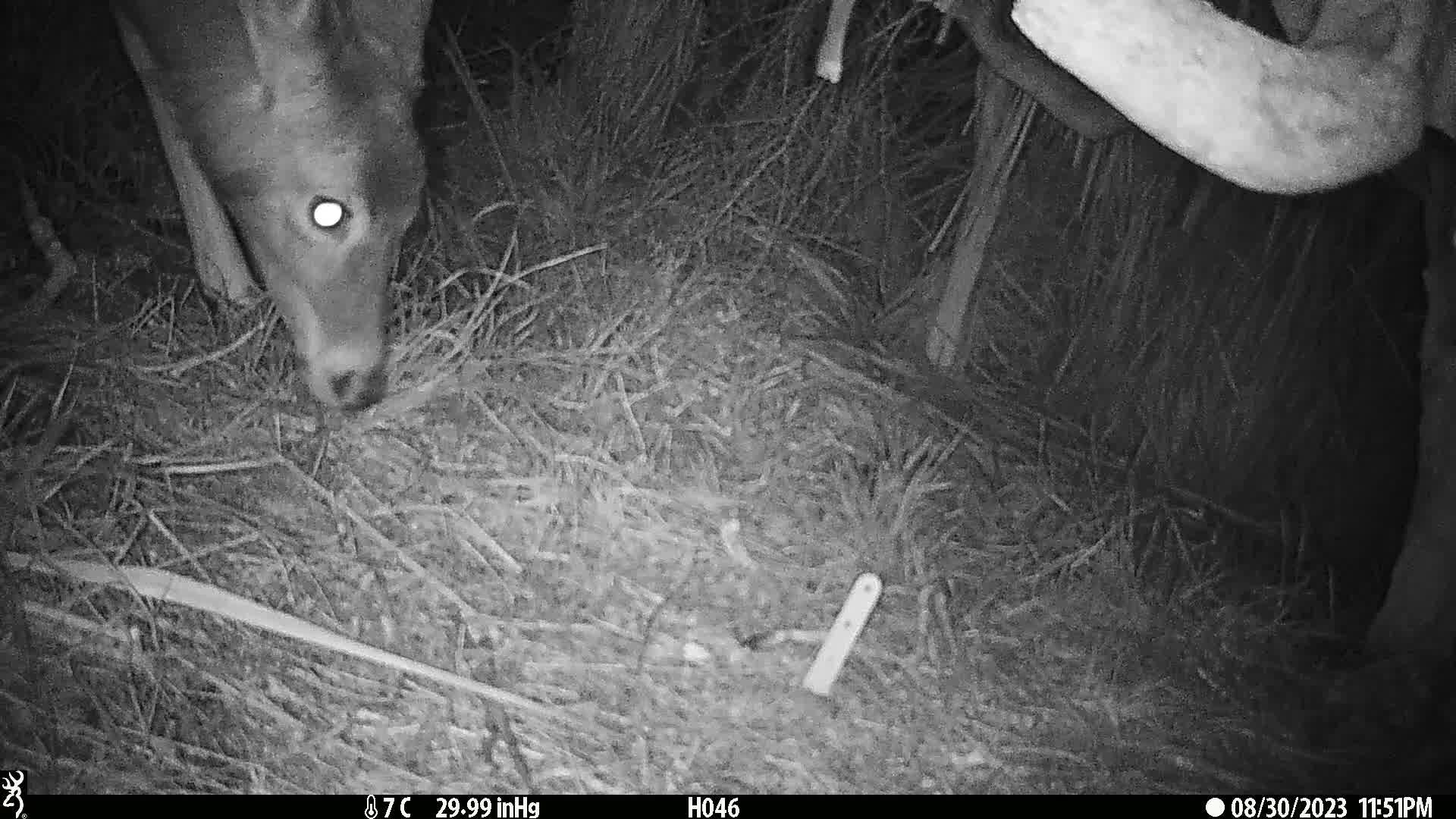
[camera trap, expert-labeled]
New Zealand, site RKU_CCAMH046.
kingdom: Animalia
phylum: Chordata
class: Mammalia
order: Artiodactyla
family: Cervidae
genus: Odocoileus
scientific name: Odocoileus virginianus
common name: white-tailed deer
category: white tailed deer